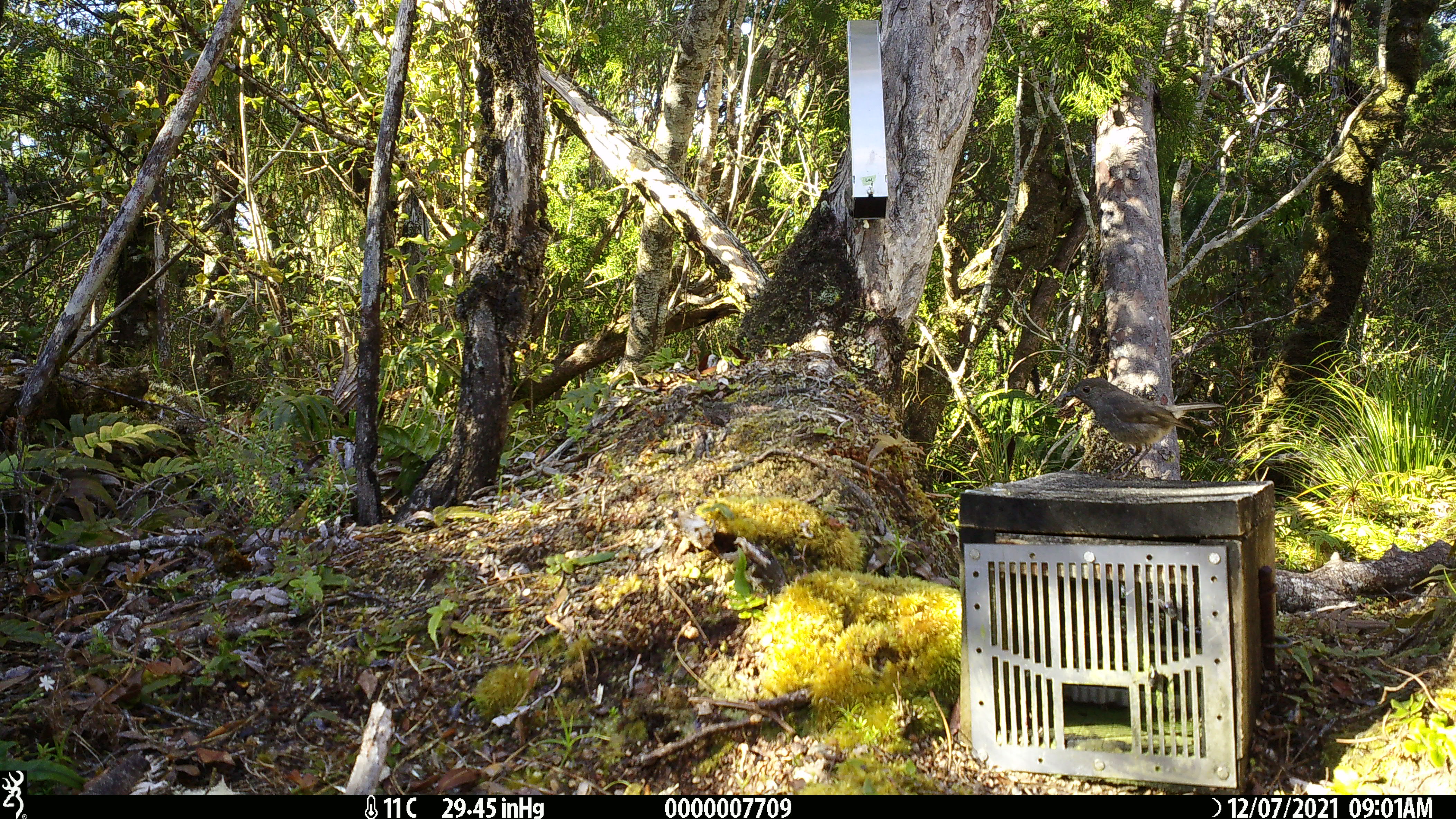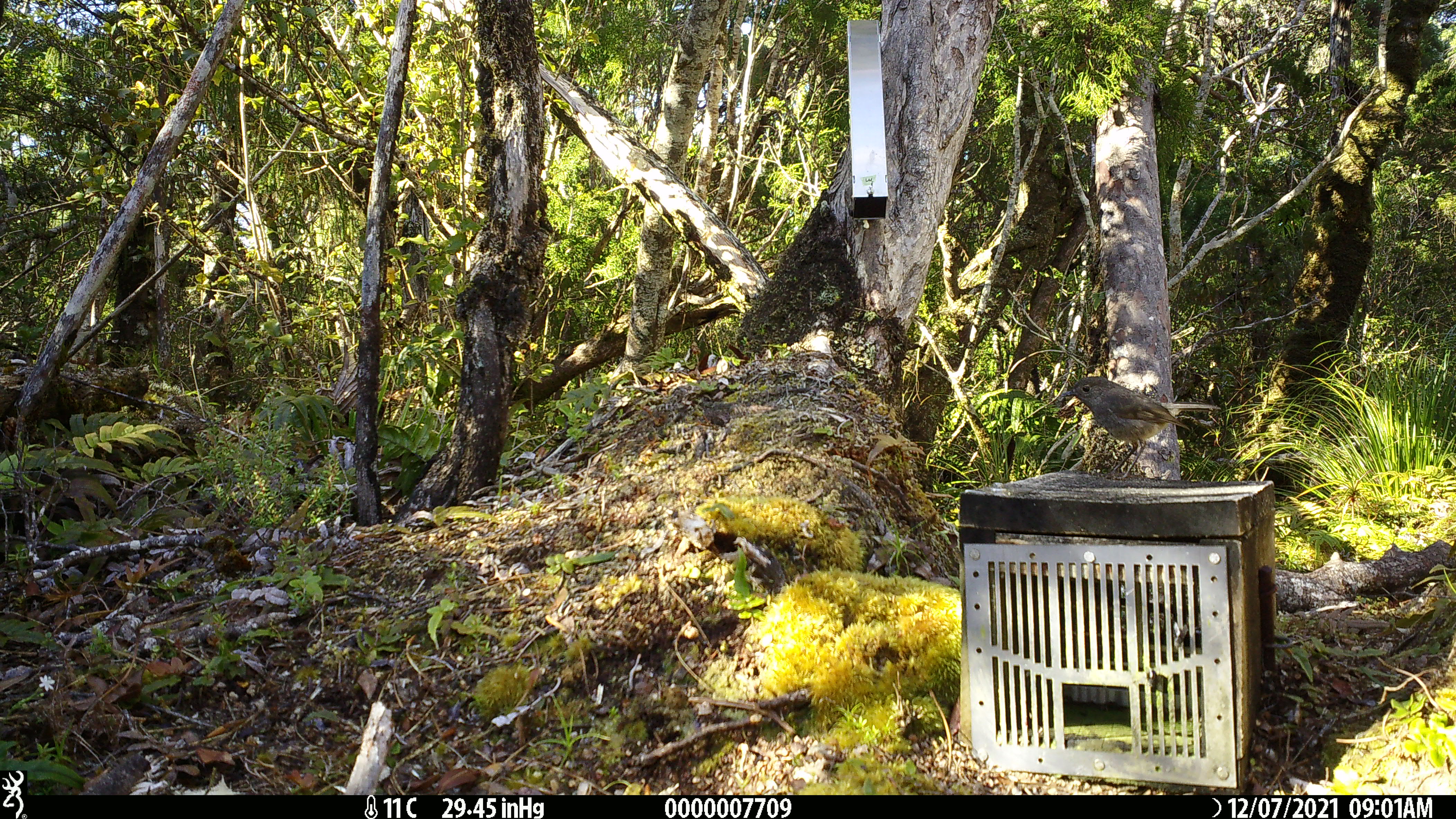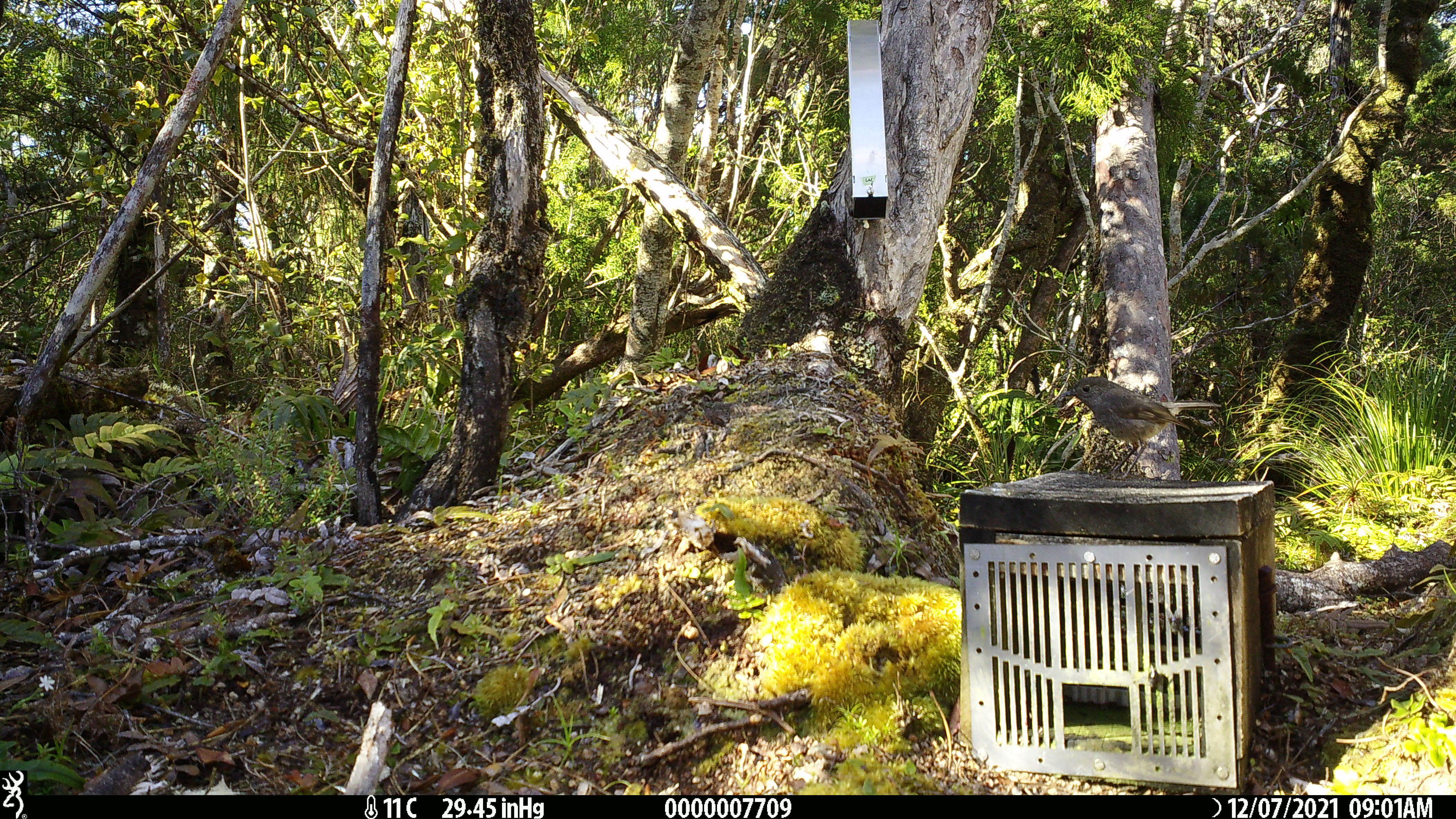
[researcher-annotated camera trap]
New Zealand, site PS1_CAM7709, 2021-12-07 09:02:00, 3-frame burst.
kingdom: Animalia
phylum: Chordata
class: Aves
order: Passeriformes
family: Petroicidae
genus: Petroica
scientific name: Petroica australis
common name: new zealand robin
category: robin